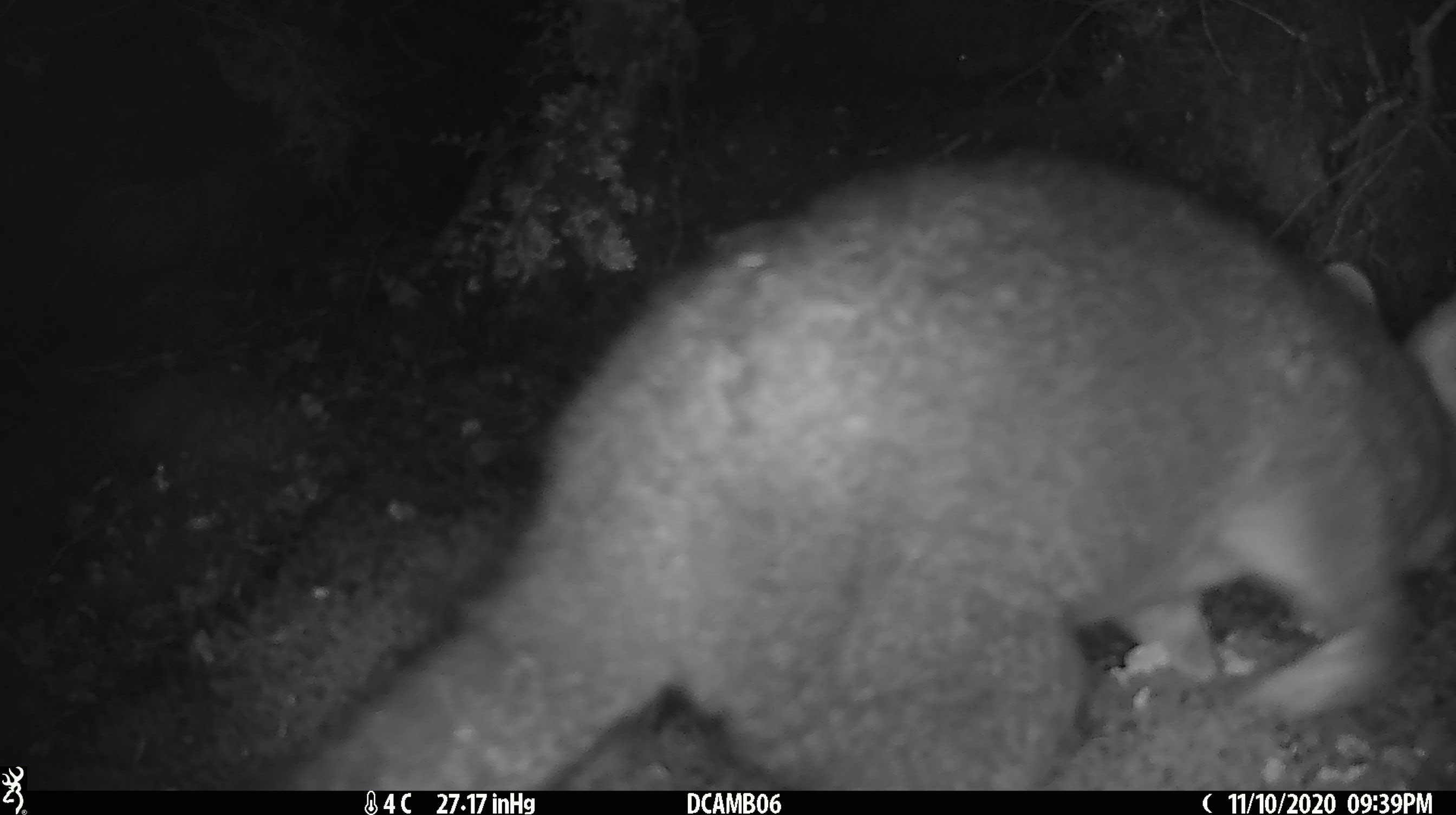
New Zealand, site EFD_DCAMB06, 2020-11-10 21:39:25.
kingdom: Animalia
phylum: Chordata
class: Mammalia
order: Diprotodontia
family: Phalangeridae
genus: Trichosurus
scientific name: Trichosurus vulpecula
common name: common brushtail possum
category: possum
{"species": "possum (common brushtail possum) (Trichosurus vulpecula)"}